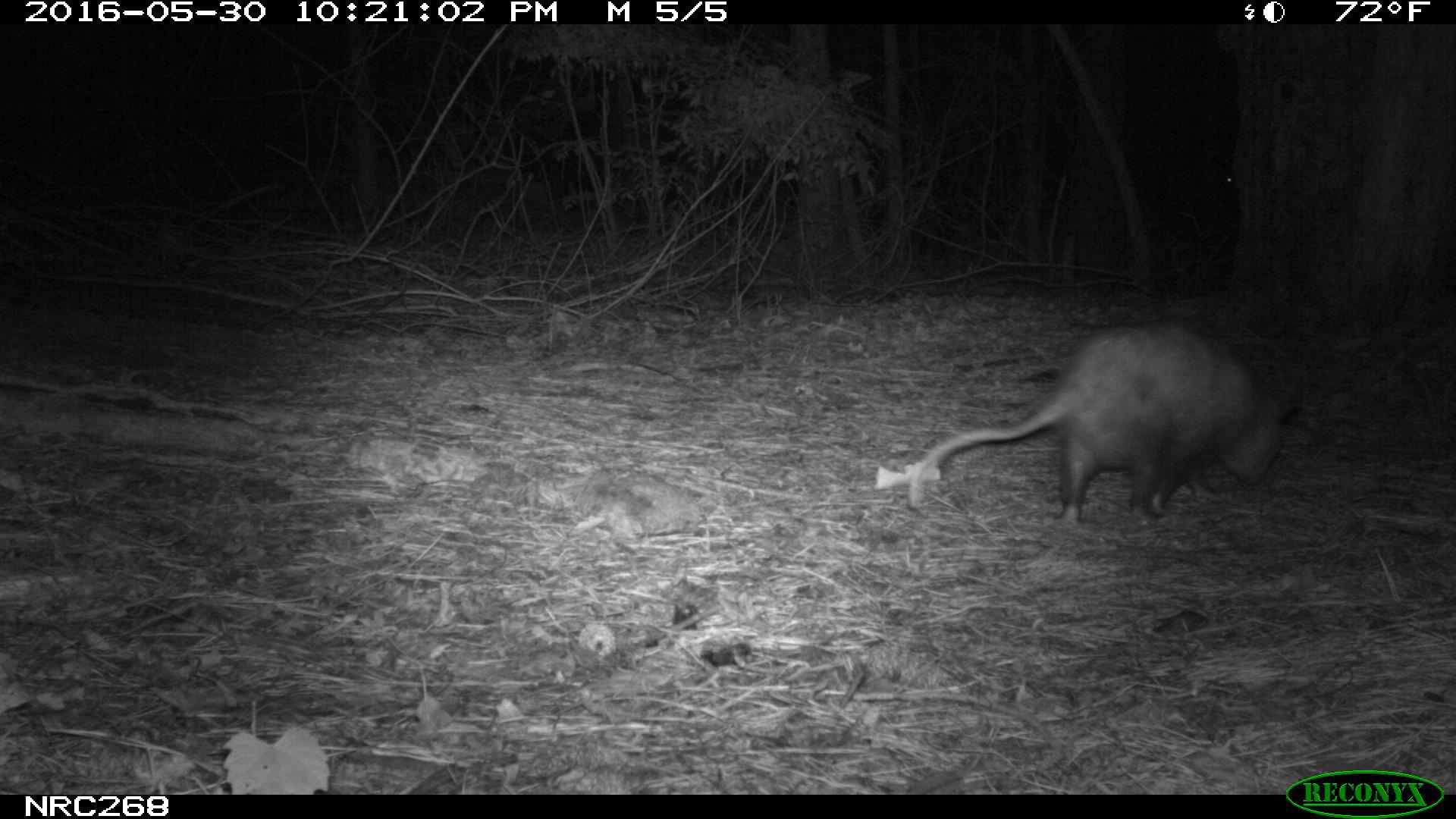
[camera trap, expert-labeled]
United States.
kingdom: Animalia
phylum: Chordata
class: Mammalia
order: Didelphimorphia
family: Didelphidae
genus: Didelphis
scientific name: Didelphis virginiana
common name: virginia opossum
Virginia Opossum (Didelphis virginiana).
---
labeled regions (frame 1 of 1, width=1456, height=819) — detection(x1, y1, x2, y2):
Virginia Opossum: detection(900, 321, 1306, 535)